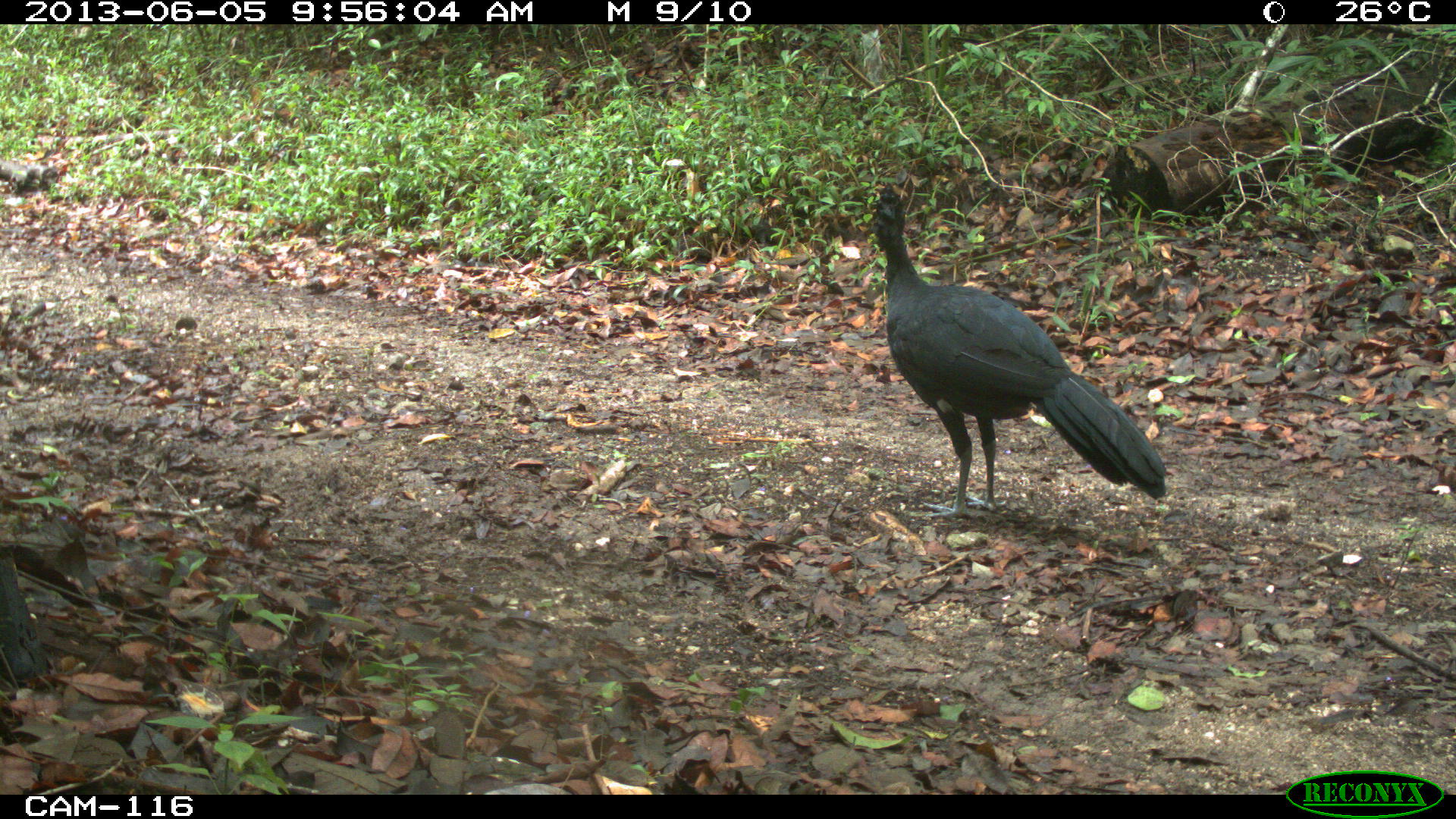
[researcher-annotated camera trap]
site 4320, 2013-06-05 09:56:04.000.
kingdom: Animalia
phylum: Chordata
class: Aves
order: Galliformes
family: Cracidae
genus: Crax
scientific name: Crax rubra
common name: great curassow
Crax rubra (great curassow), count 1, sex male.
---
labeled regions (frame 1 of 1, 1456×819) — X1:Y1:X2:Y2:
crax rubra: 866:182:1166:518